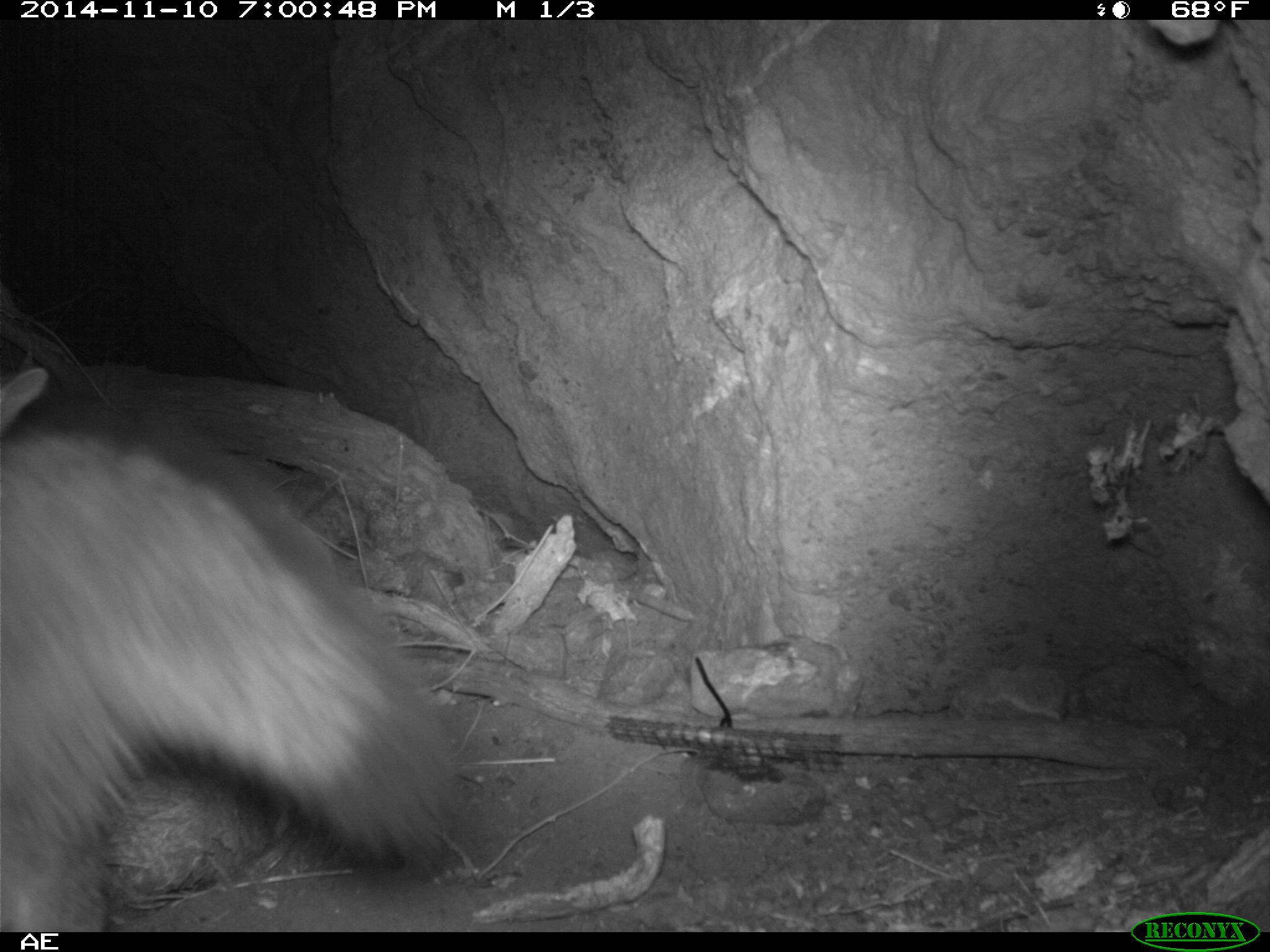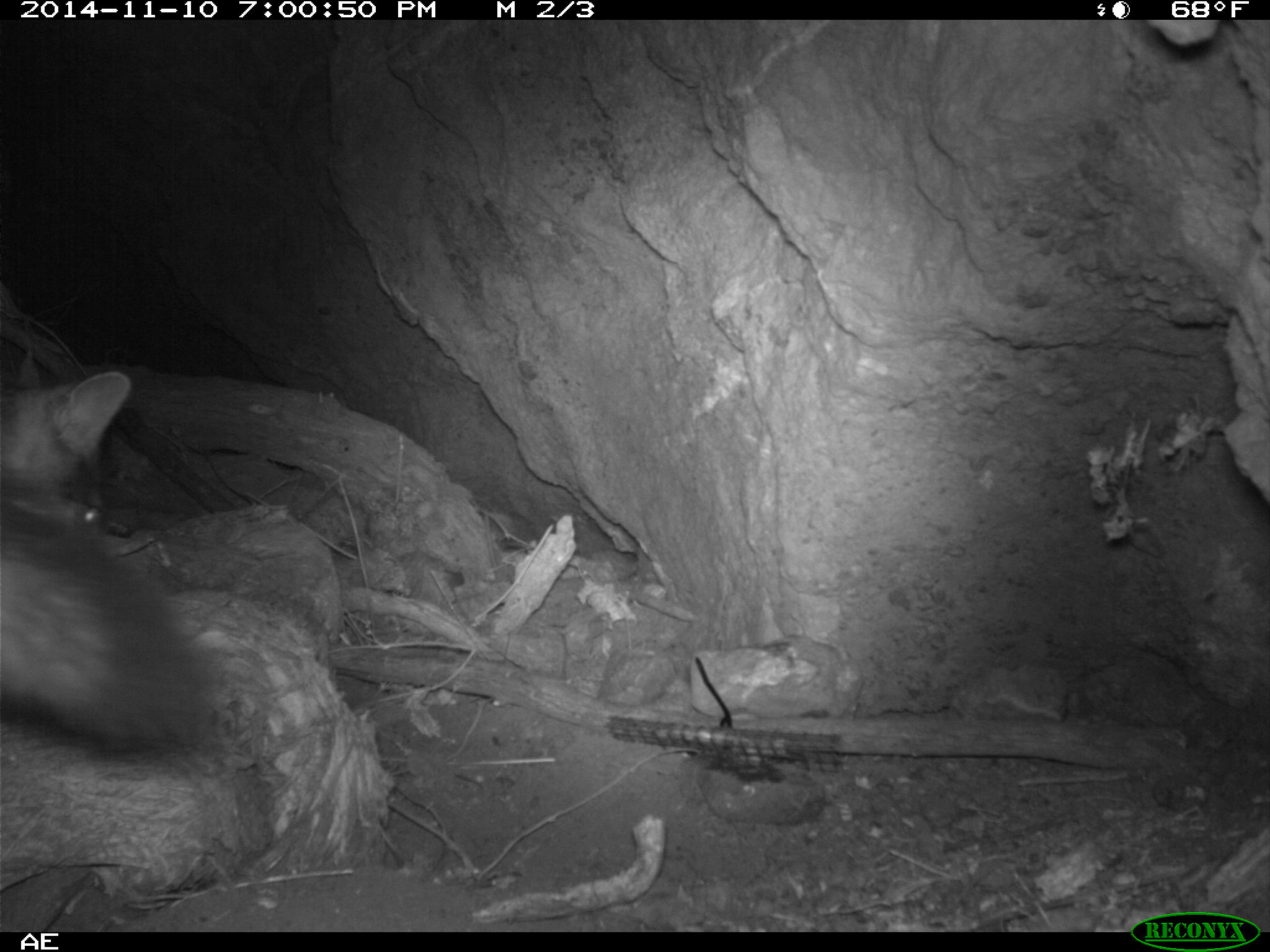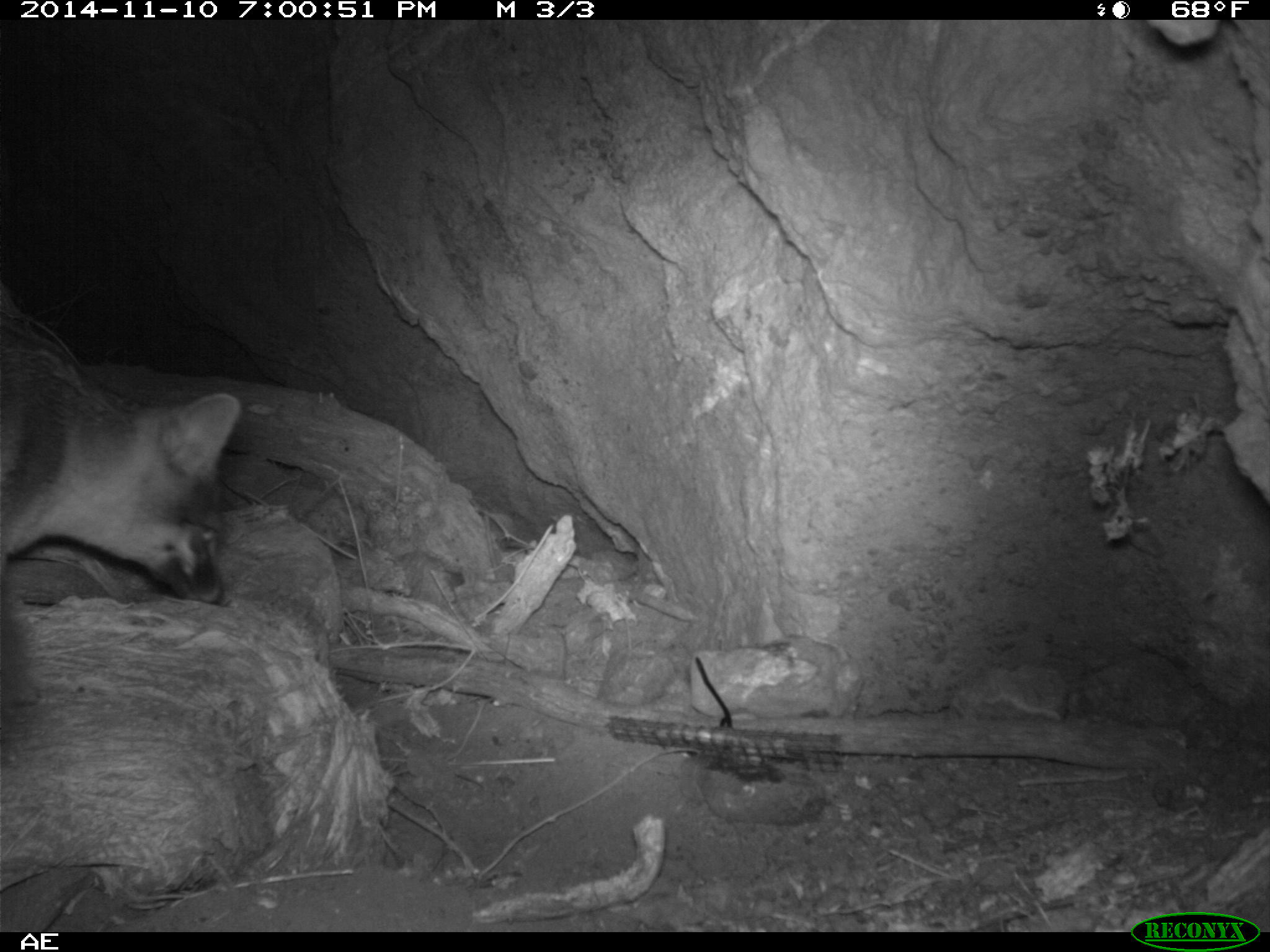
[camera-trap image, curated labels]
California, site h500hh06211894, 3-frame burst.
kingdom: Animalia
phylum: Chordata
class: Mammalia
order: Carnivora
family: Canidae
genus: Urocyon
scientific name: Urocyon littoralis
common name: island fox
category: fox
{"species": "fox (island fox) (Urocyon littoralis)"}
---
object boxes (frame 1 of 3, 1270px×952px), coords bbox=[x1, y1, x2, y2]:
fox: bbox=[0, 366, 456, 929]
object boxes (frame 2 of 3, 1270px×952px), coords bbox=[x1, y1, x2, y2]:
fox: bbox=[0, 370, 218, 749]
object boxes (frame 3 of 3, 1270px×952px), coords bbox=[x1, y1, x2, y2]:
fox: bbox=[0, 312, 241, 603]